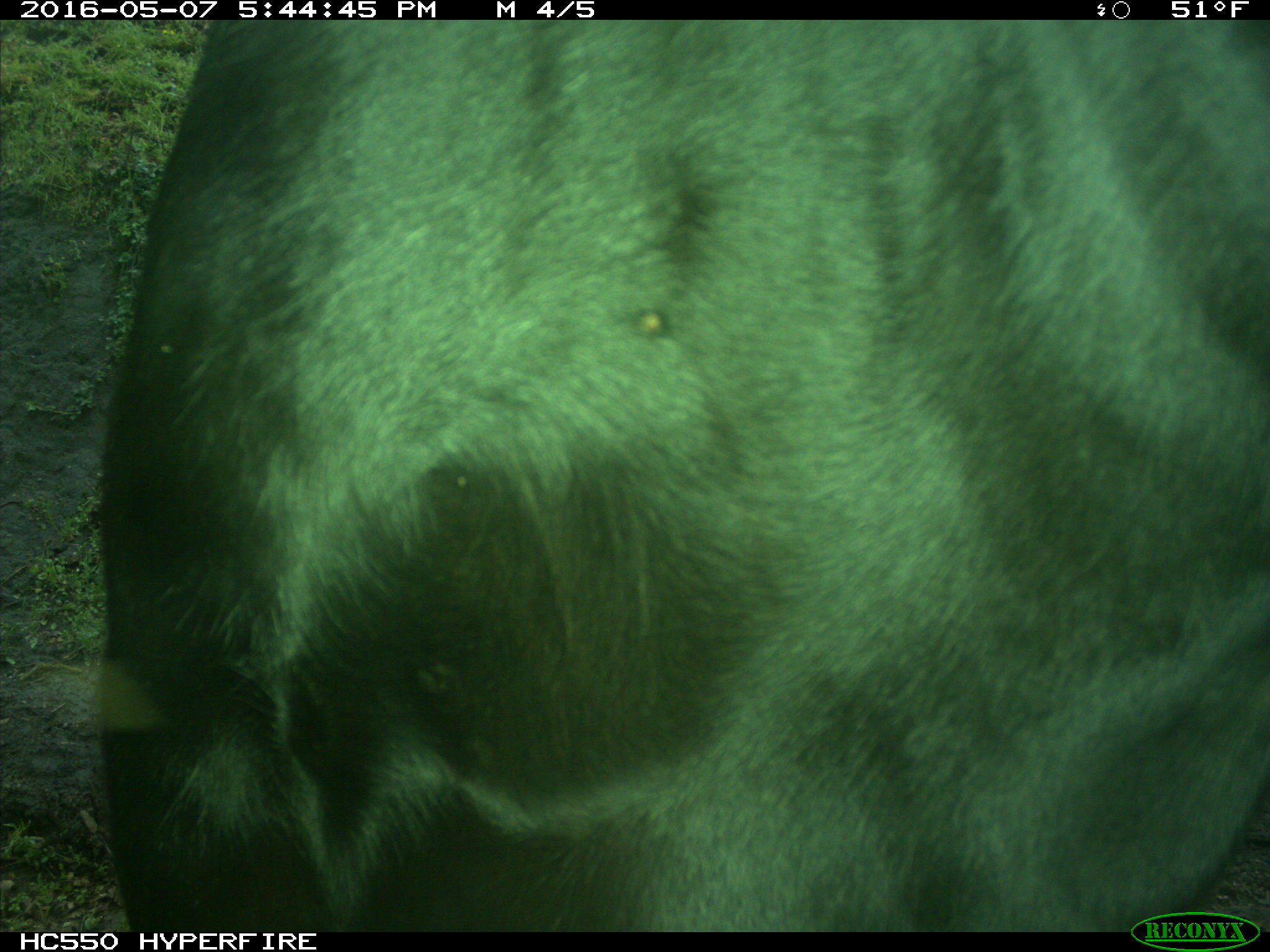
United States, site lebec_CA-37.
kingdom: Animalia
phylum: Chordata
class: Mammalia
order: Artiodactyla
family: Bovidae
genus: Bos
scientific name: Bos taurus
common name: domestic cow